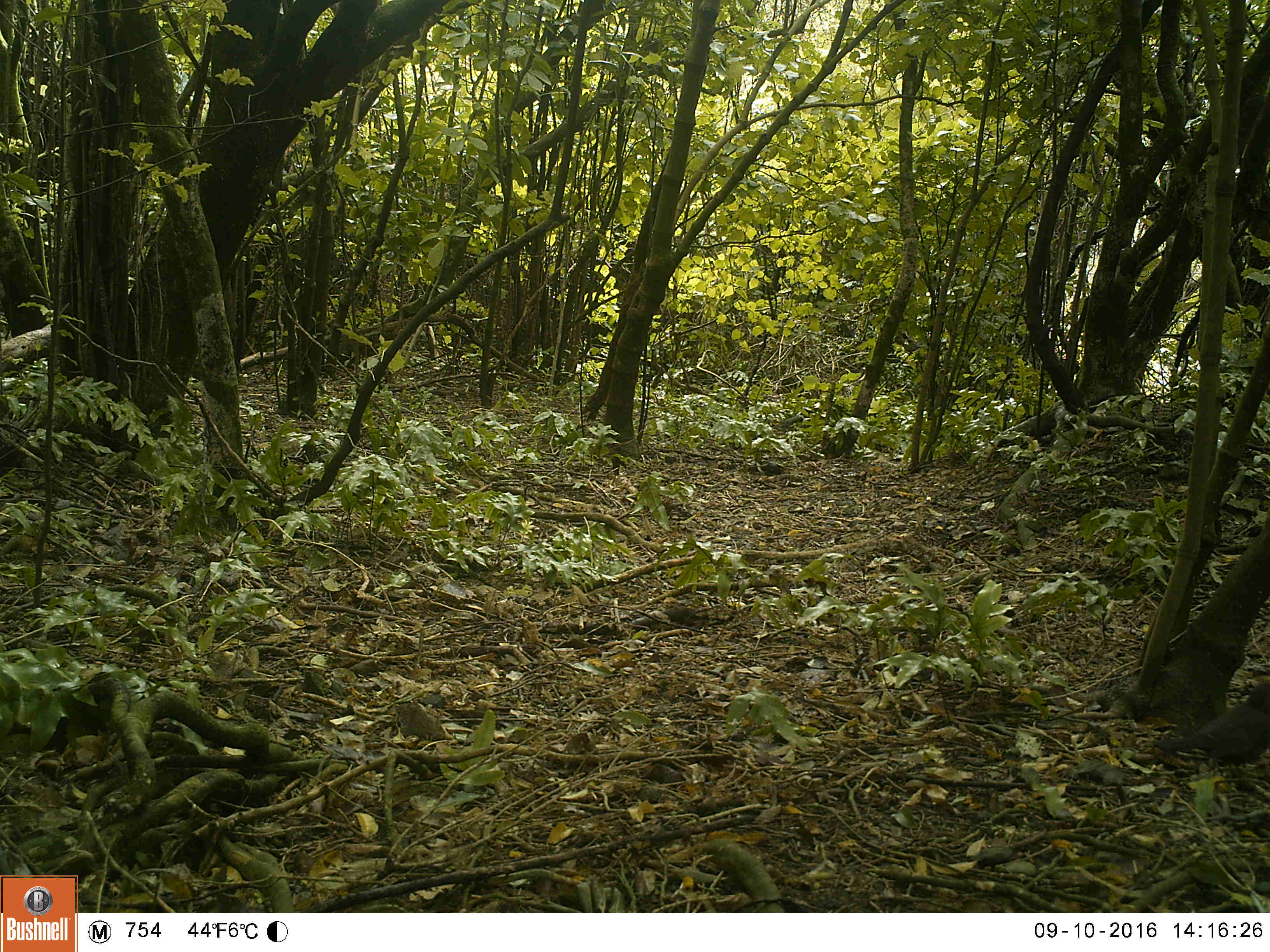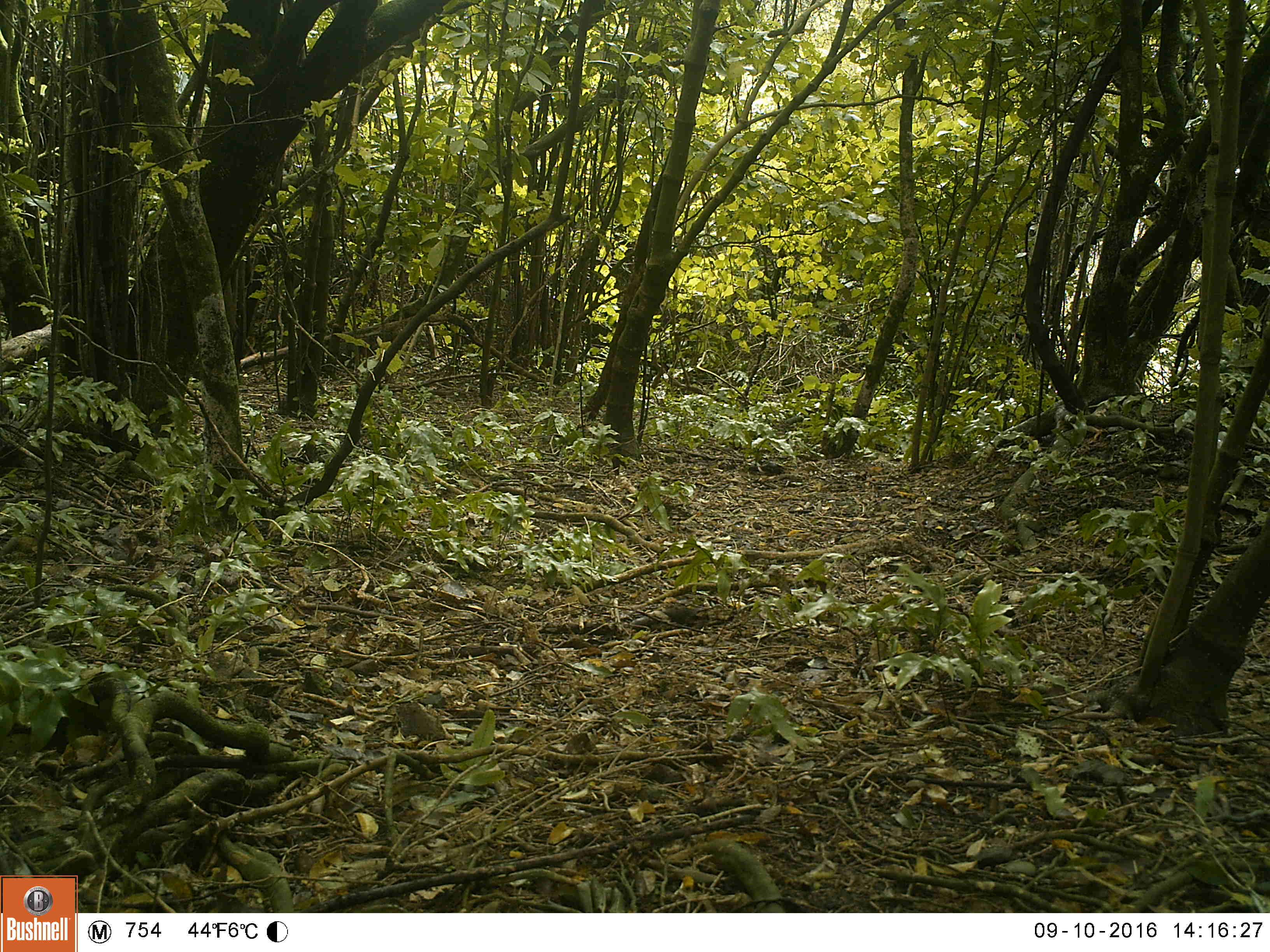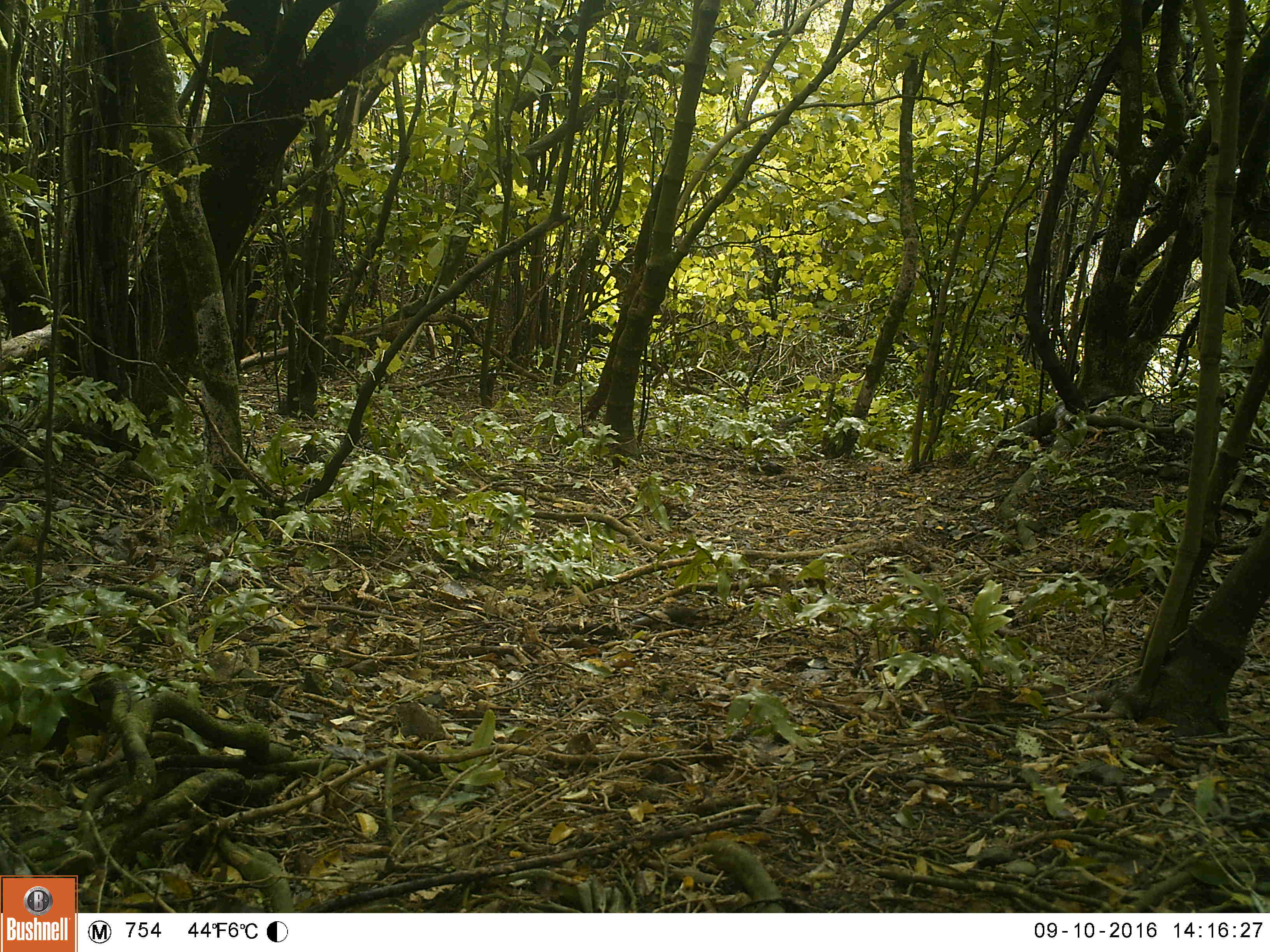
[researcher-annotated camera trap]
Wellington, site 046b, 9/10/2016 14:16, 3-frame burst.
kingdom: Animalia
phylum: Chordata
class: Aves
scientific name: Aves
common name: bird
Bird (Aves).